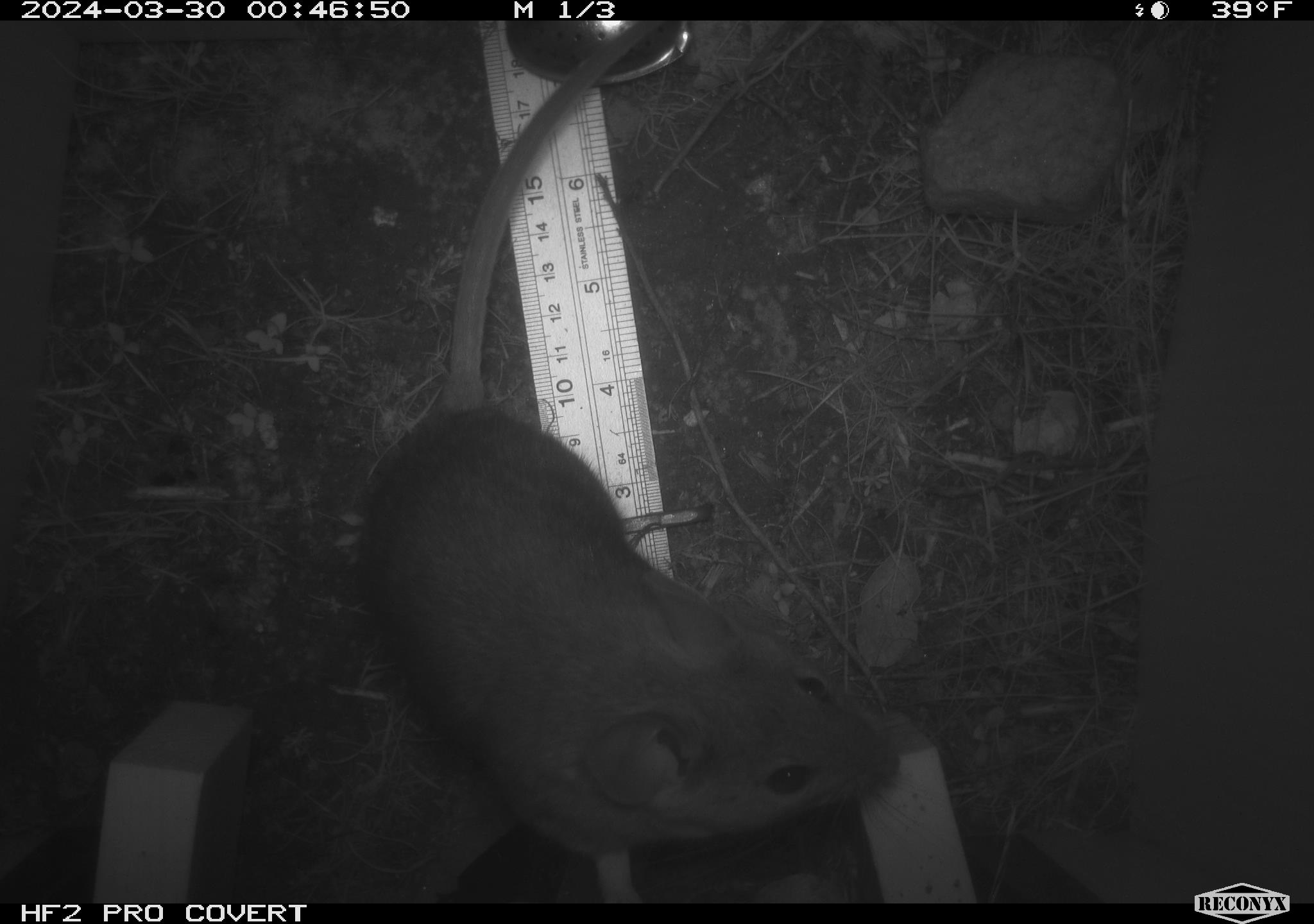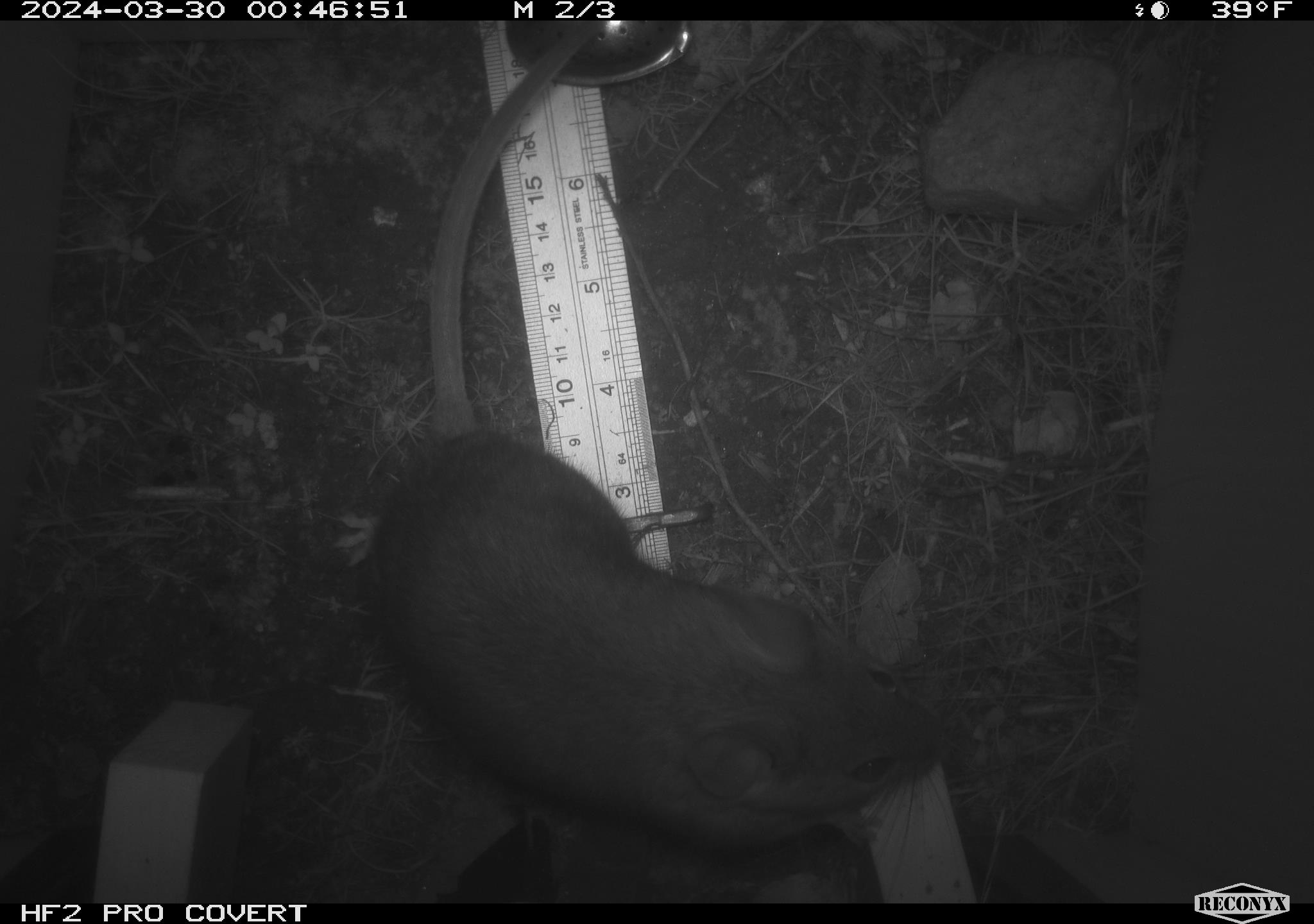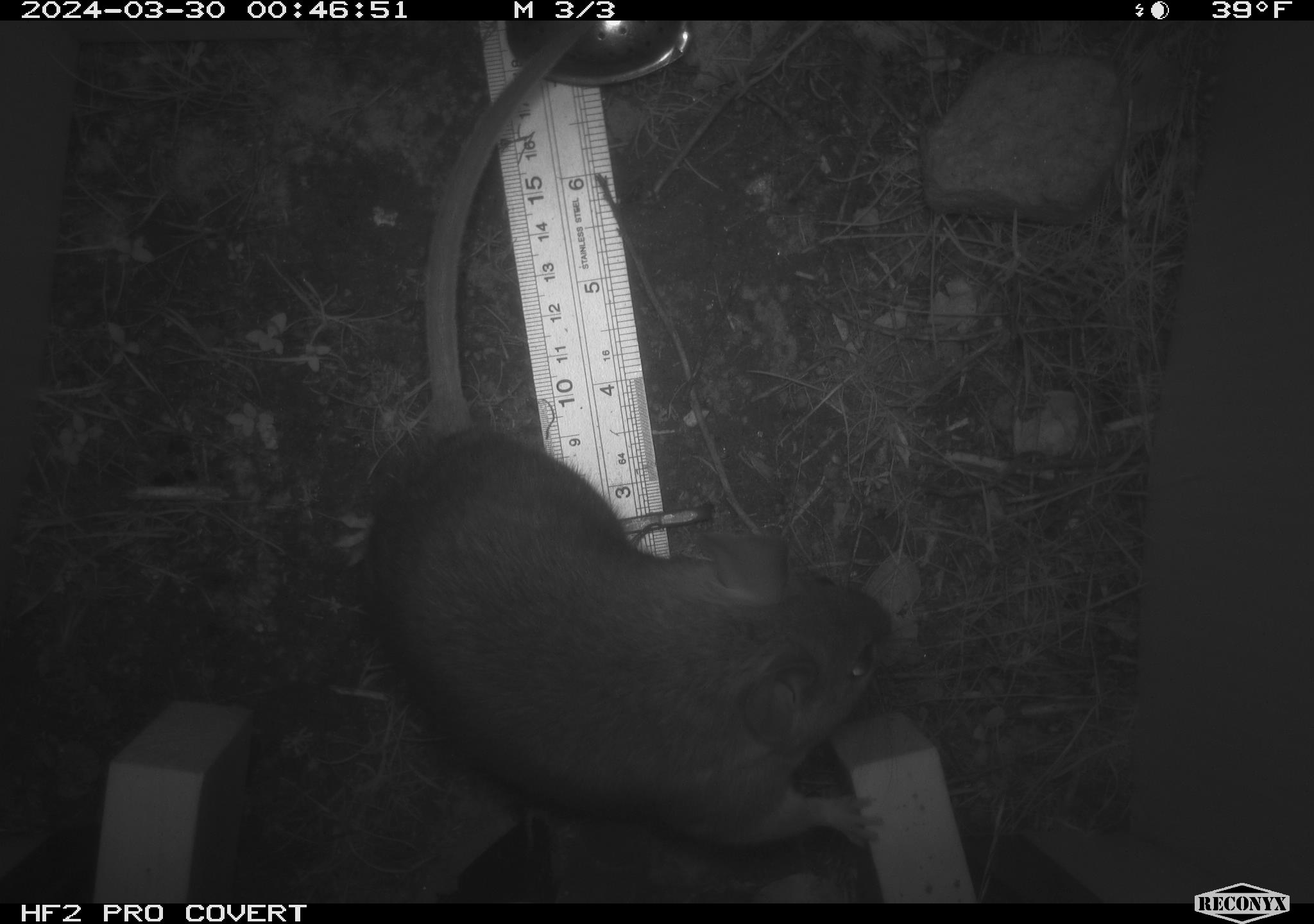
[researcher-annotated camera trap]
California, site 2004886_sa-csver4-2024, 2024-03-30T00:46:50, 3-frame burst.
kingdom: Animalia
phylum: Chordata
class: Mammalia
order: Rodentia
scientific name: Rodentia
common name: woodrat or rat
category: woodrat or rat species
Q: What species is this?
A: Woodrat or rat species (woodrat or rat) (Rodentia).